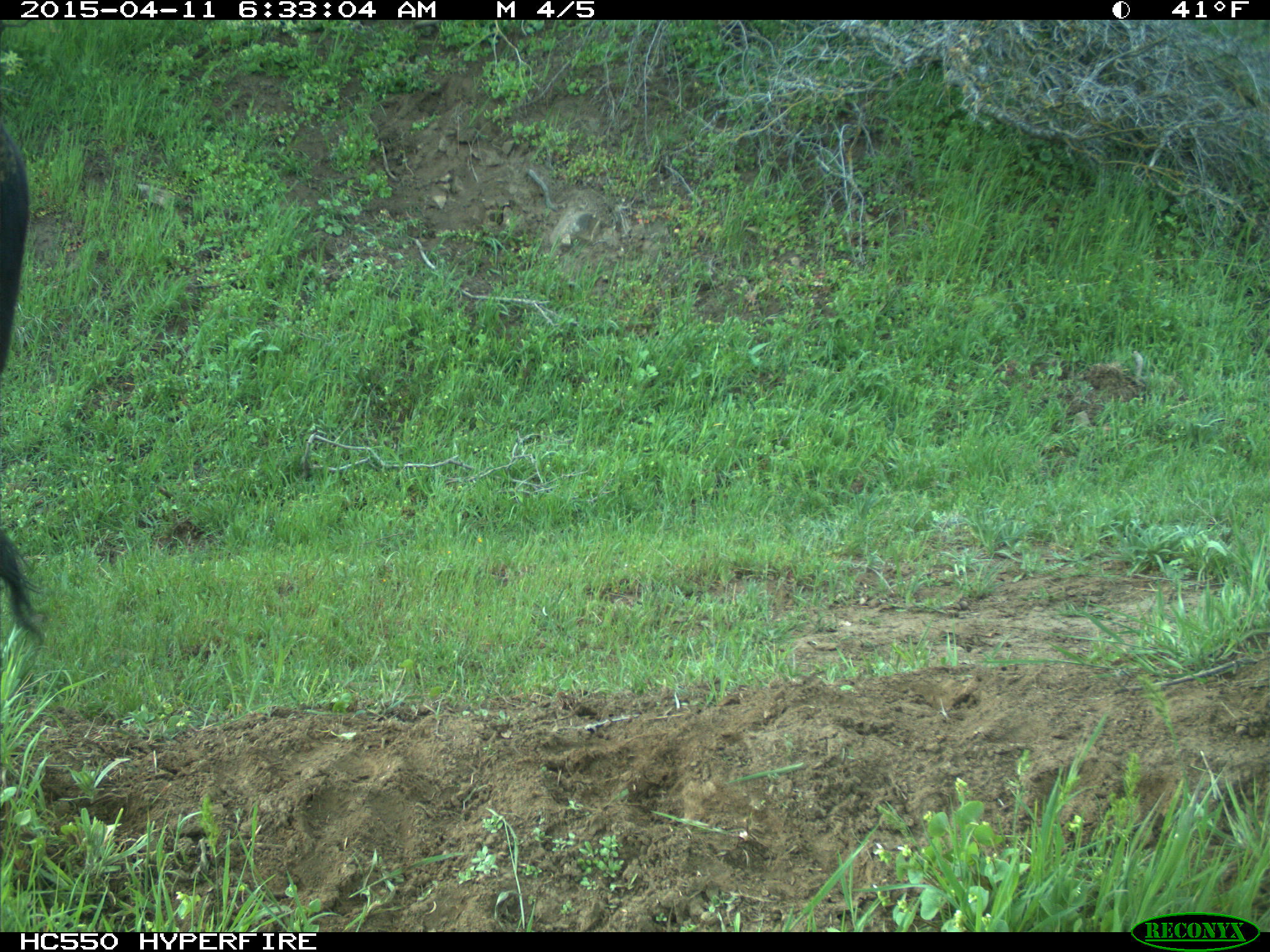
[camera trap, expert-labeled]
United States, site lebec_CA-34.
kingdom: Animalia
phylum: Chordata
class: Mammalia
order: Artiodactyla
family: Bovidae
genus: Bos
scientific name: Bos taurus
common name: domestic cow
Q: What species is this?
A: Bos taurus (domestic cow).